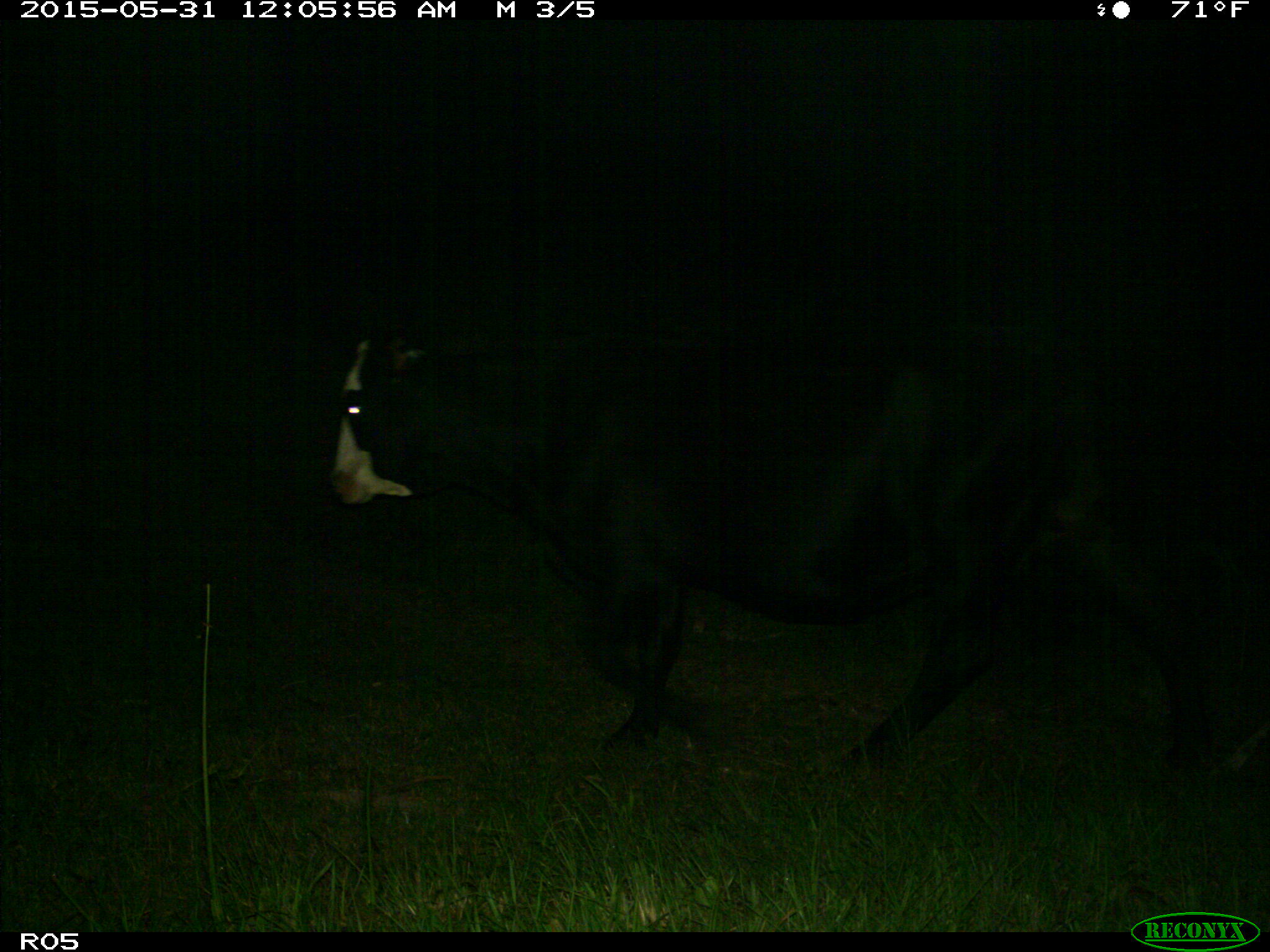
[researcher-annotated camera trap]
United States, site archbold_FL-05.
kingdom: Animalia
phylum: Chordata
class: Mammalia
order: Artiodactyla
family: Bovidae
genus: Bos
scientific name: Bos taurus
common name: domestic cow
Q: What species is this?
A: Bos taurus (domestic cow).